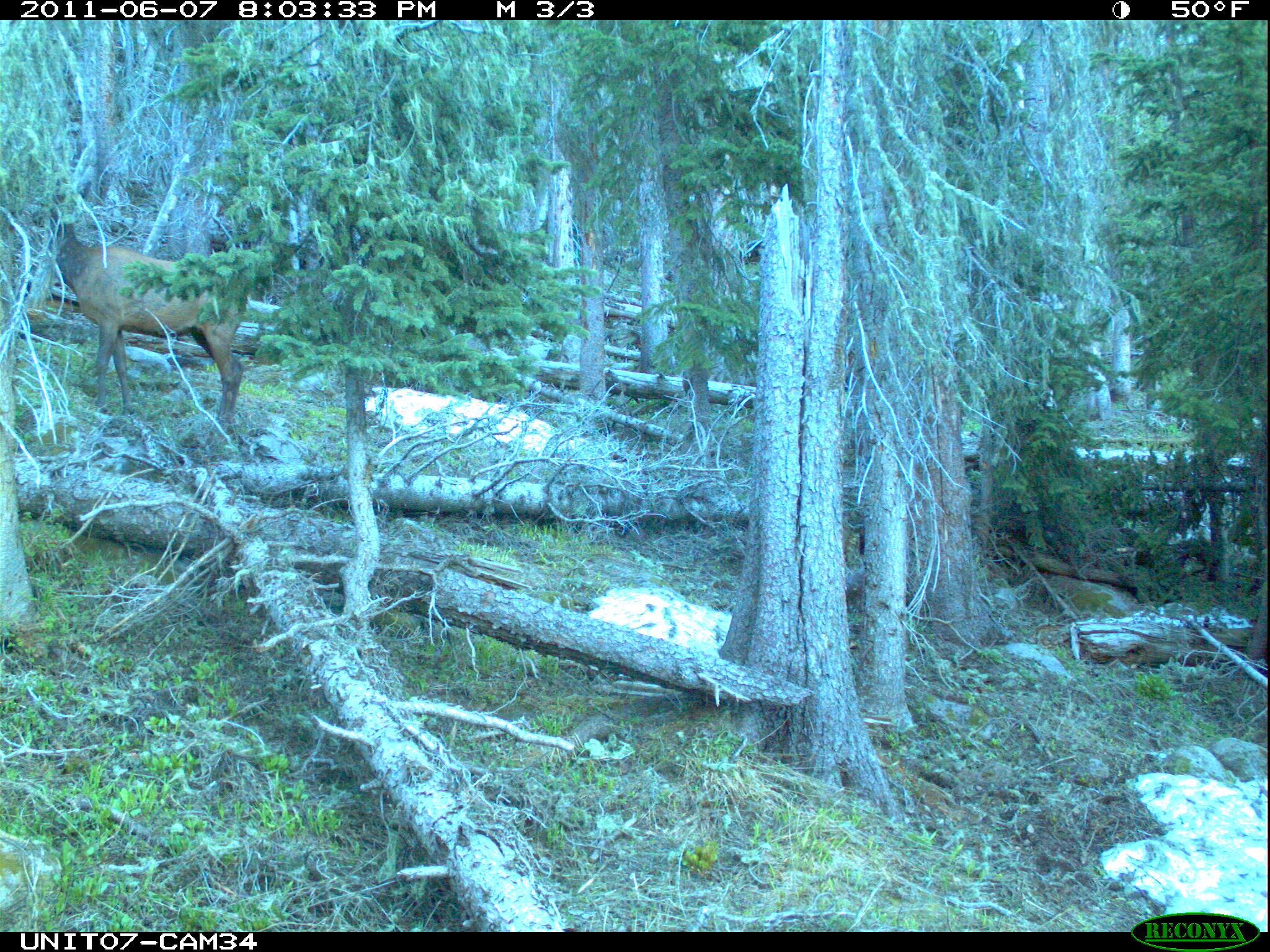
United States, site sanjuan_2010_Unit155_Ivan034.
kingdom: Animalia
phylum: Chordata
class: Mammalia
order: Artiodactyla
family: Cervidae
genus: Cervus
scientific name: Cervus elaphus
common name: red deer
Cervus elaphus (red deer).